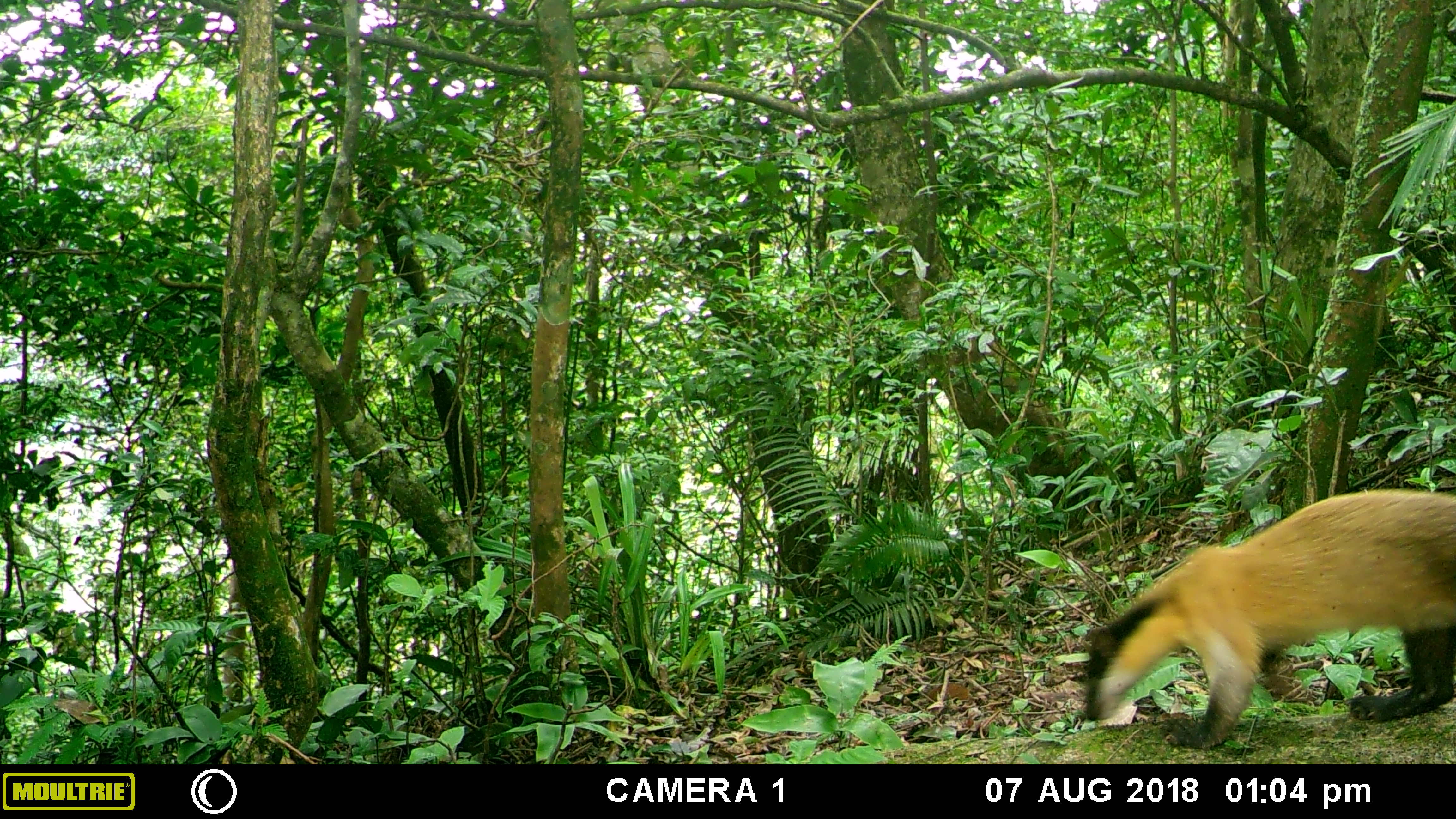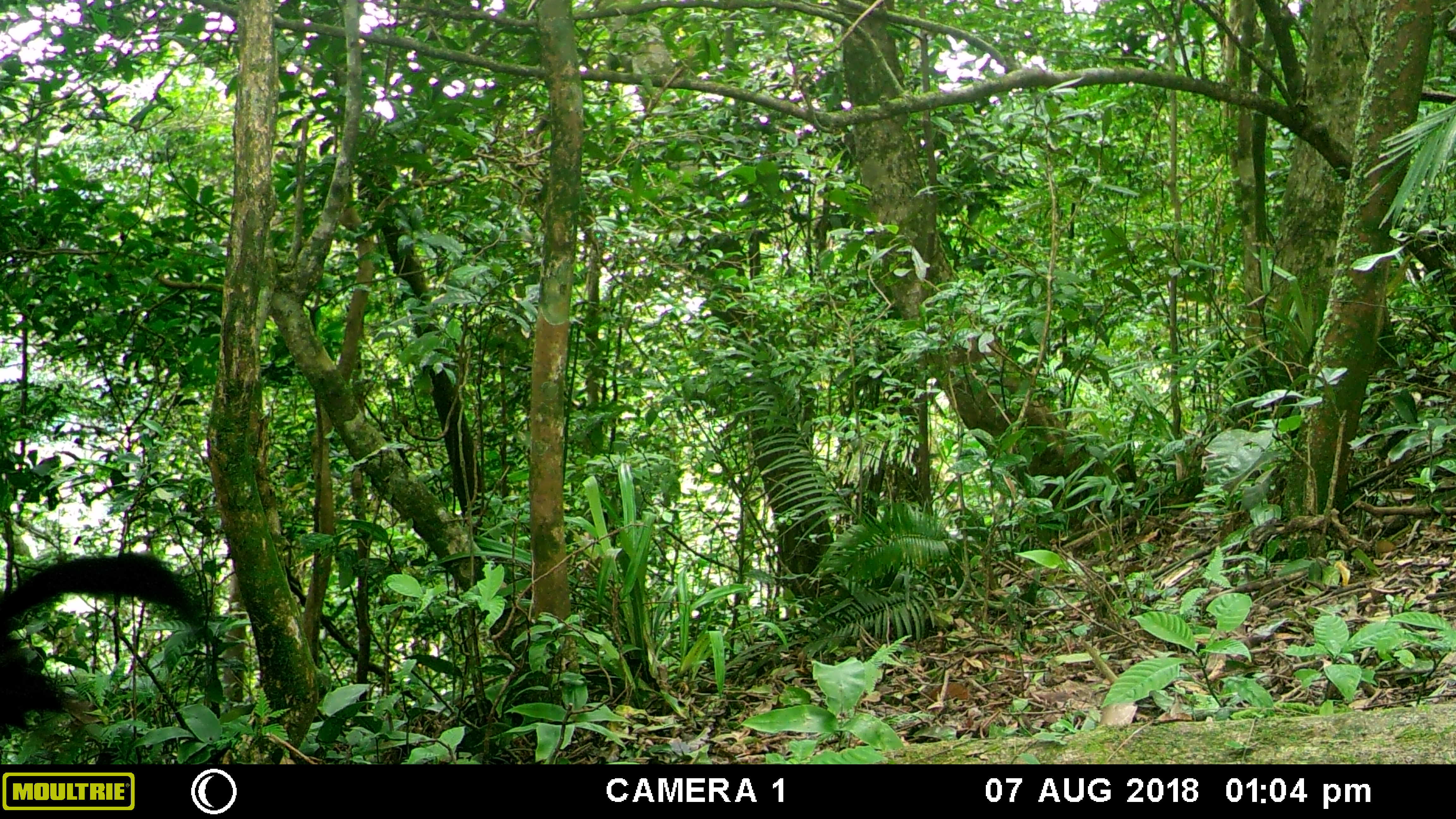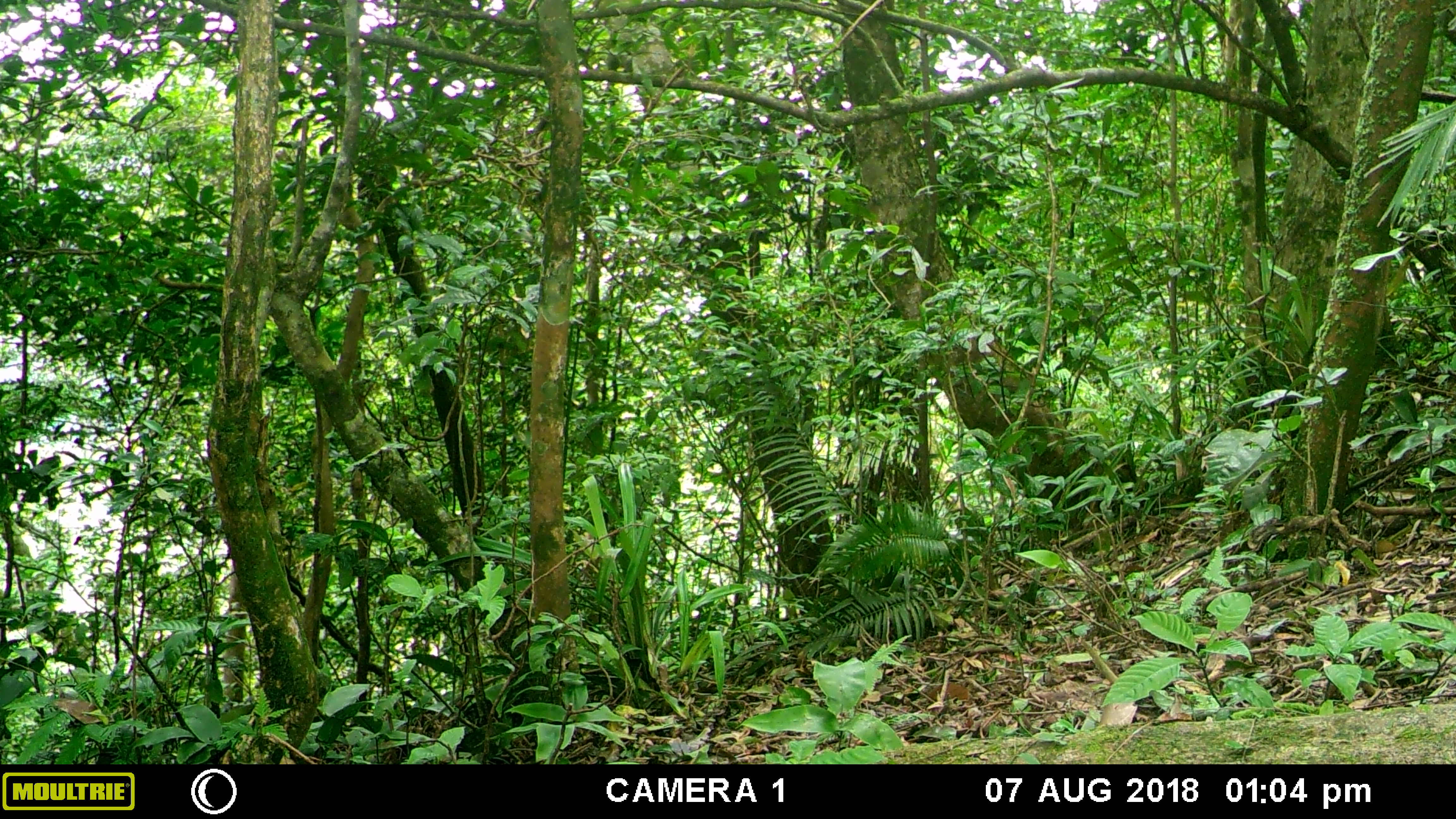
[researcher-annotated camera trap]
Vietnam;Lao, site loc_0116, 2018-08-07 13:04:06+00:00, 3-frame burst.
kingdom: Animalia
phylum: Chordata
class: Mammalia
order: Carnivora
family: Mustelidae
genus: Martes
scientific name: Martes flavigula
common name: yellow-throated marten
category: yellow throated marten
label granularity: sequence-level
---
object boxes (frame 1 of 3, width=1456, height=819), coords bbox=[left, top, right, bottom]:
yellow throated marten: bbox=[1086, 487, 1456, 749]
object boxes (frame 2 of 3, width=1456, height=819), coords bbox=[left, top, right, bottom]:
yellow throated marten: bbox=[0, 551, 202, 740]